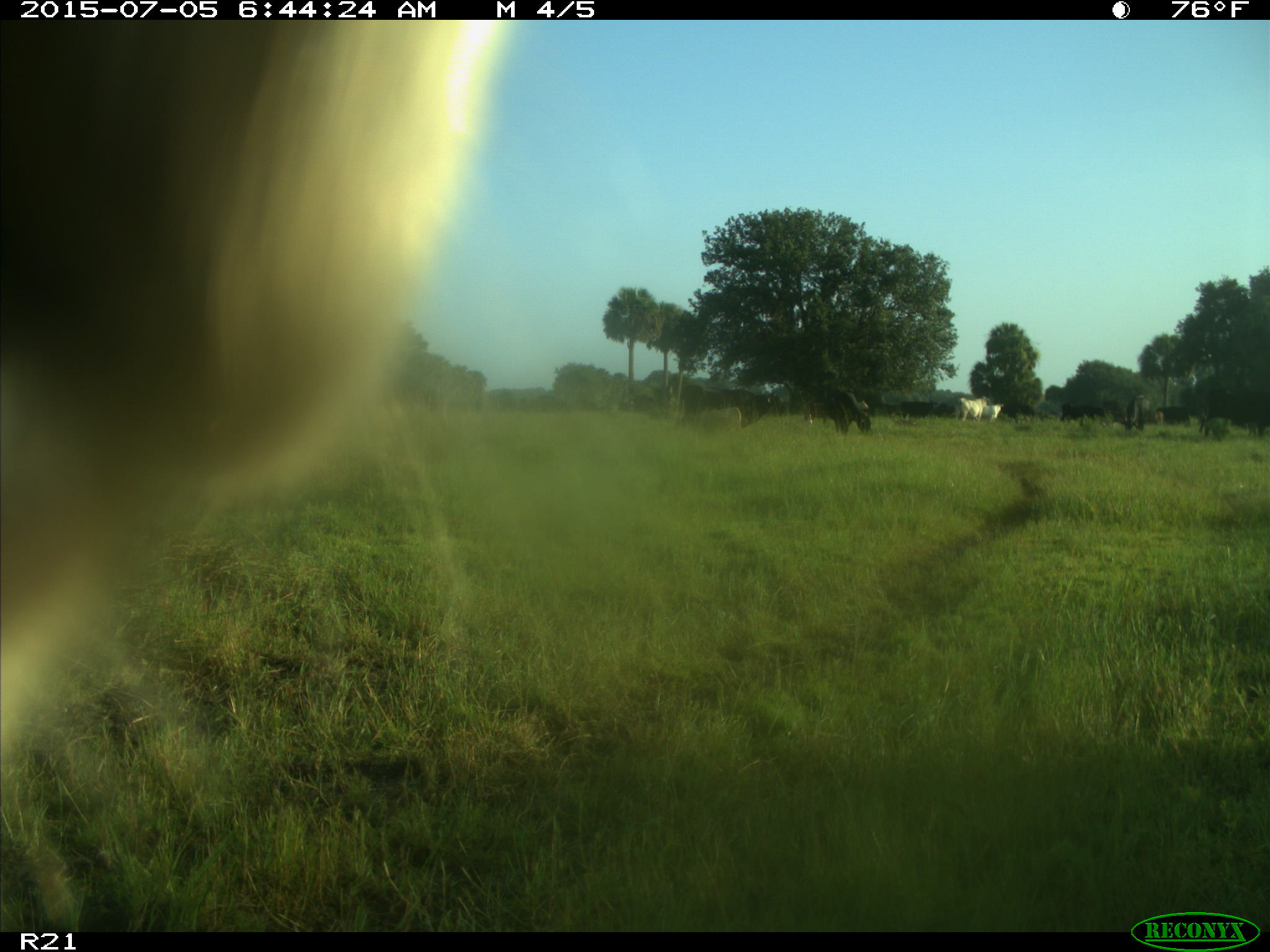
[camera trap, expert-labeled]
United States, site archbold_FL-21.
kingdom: Animalia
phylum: Chordata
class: Mammalia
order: Artiodactyla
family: Bovidae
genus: Bos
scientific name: Bos taurus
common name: domestic cow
Bos taurus (domestic cow).